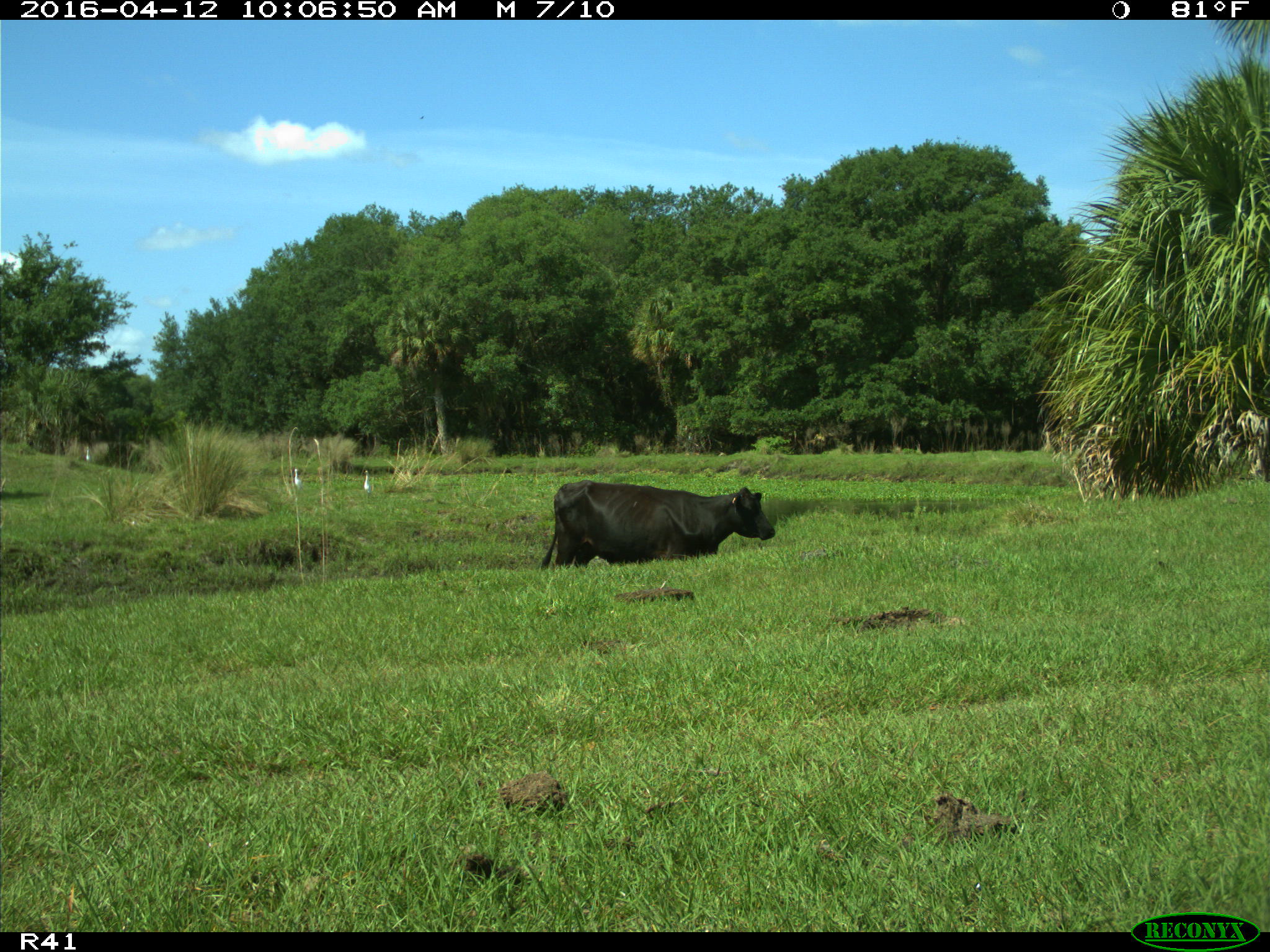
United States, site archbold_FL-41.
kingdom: Animalia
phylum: Chordata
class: Mammalia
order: Artiodactyla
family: Bovidae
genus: Bos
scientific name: Bos taurus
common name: domestic cow